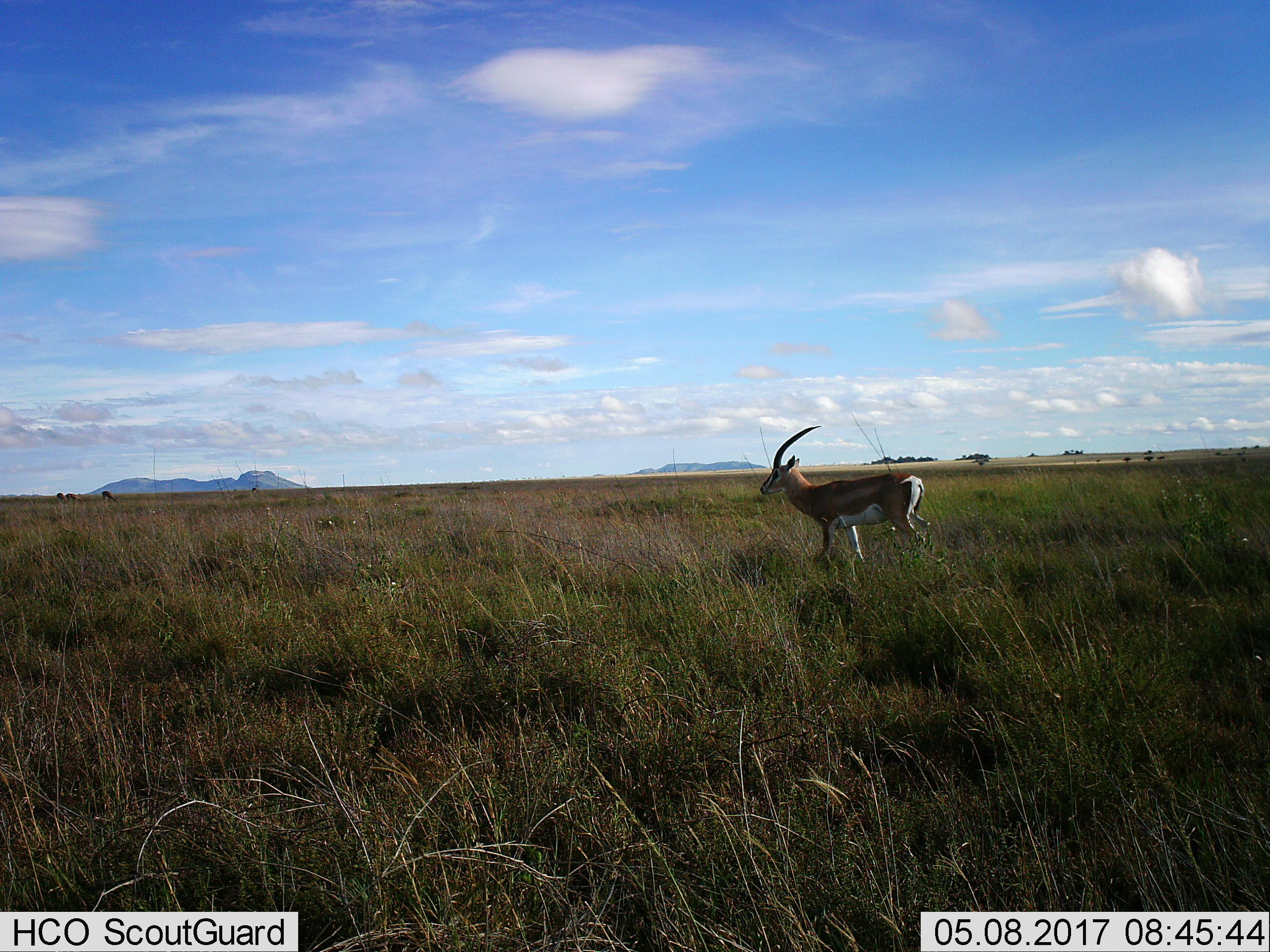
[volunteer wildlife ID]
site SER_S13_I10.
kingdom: Animalia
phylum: Chordata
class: Mammalia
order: Artiodactyla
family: Bovidae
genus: Nanger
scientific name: Nanger granti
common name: grant's gazelle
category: gazellegrants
Gazellegrants (grant's gazelle) (Nanger granti), count 1. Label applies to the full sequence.